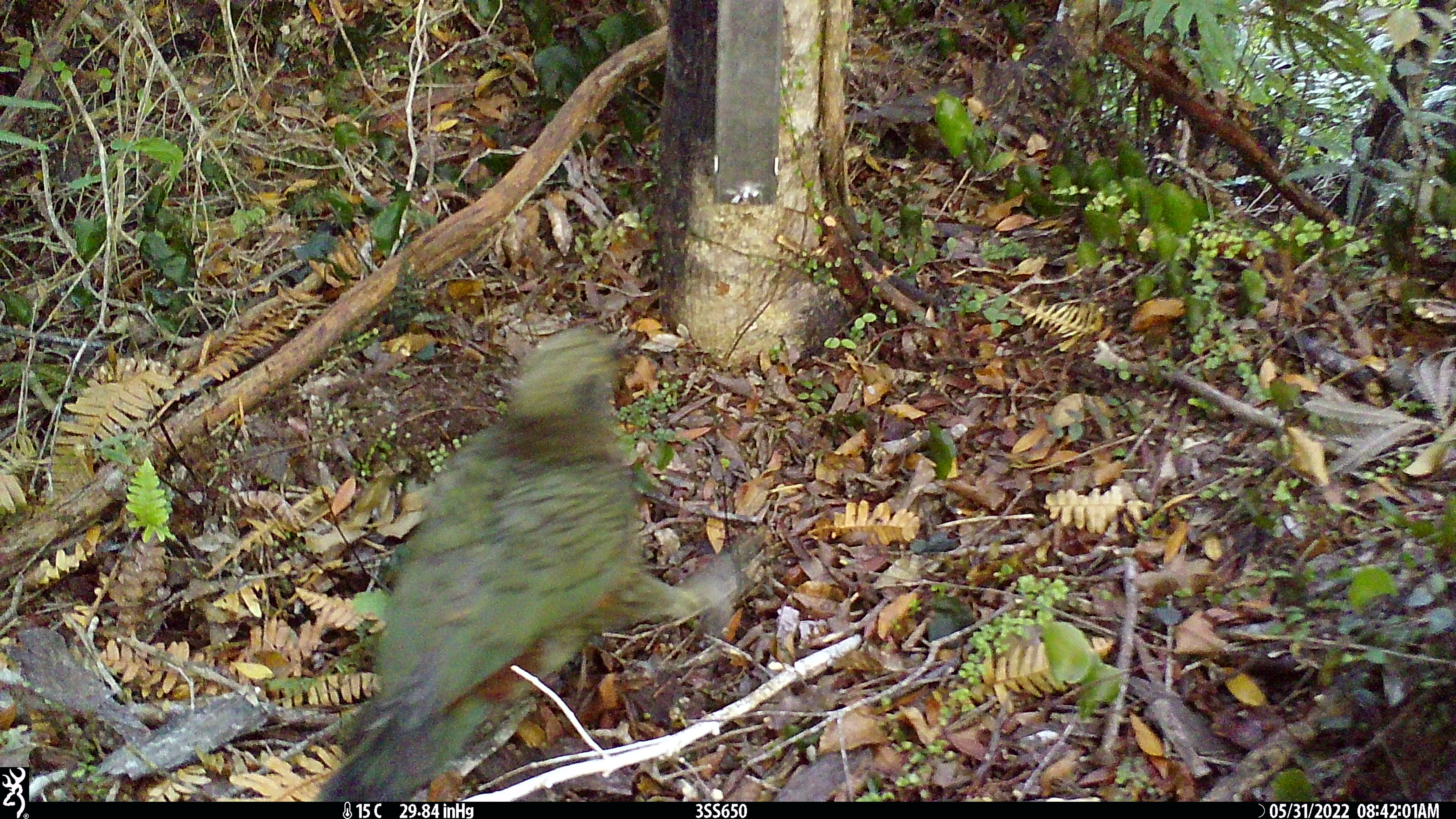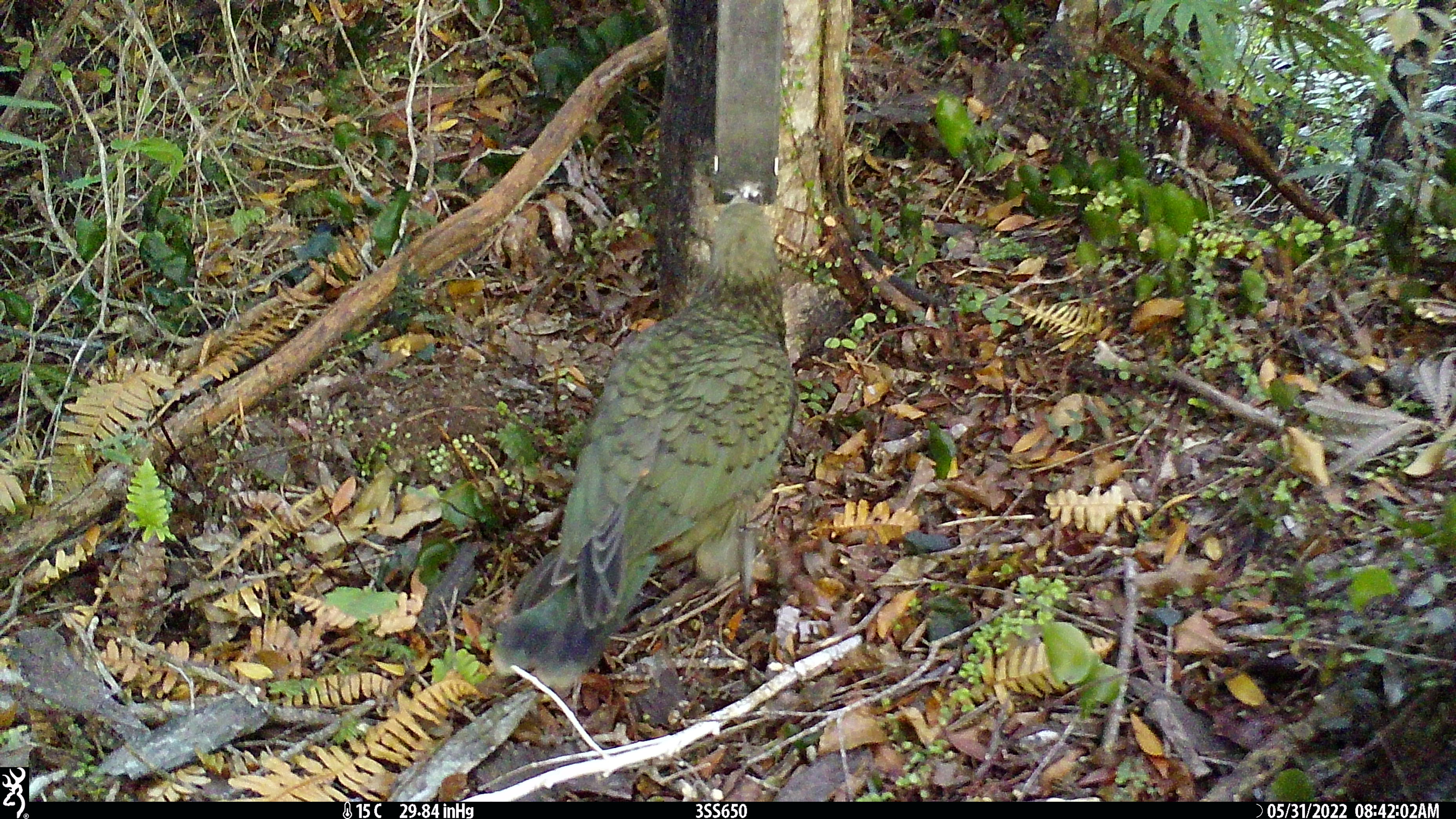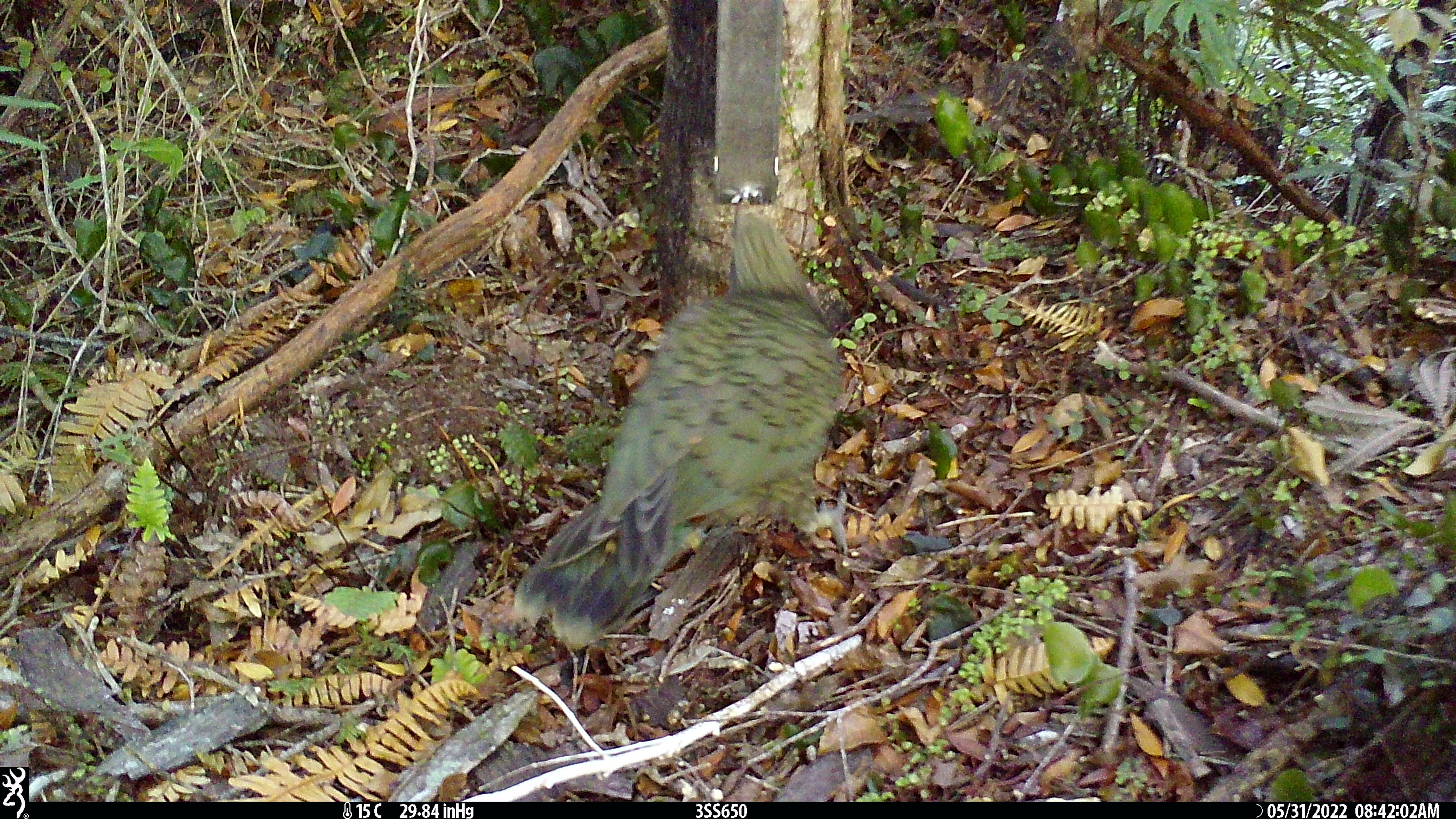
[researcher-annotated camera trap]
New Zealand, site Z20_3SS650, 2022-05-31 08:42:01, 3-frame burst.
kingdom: Animalia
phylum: Chordata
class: Aves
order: Psittaciformes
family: Strigopidae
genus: Nestor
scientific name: Nestor notabilis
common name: kea